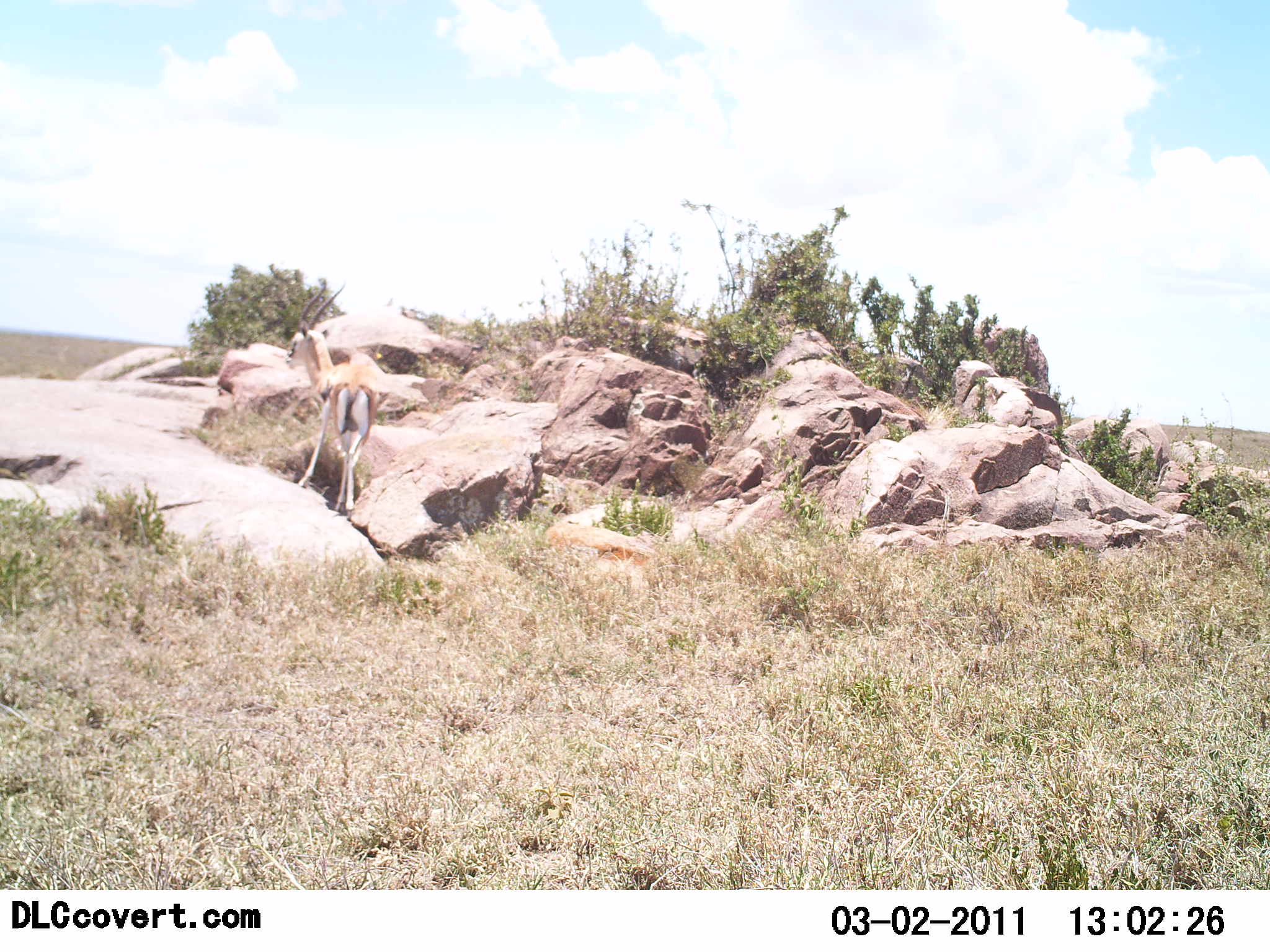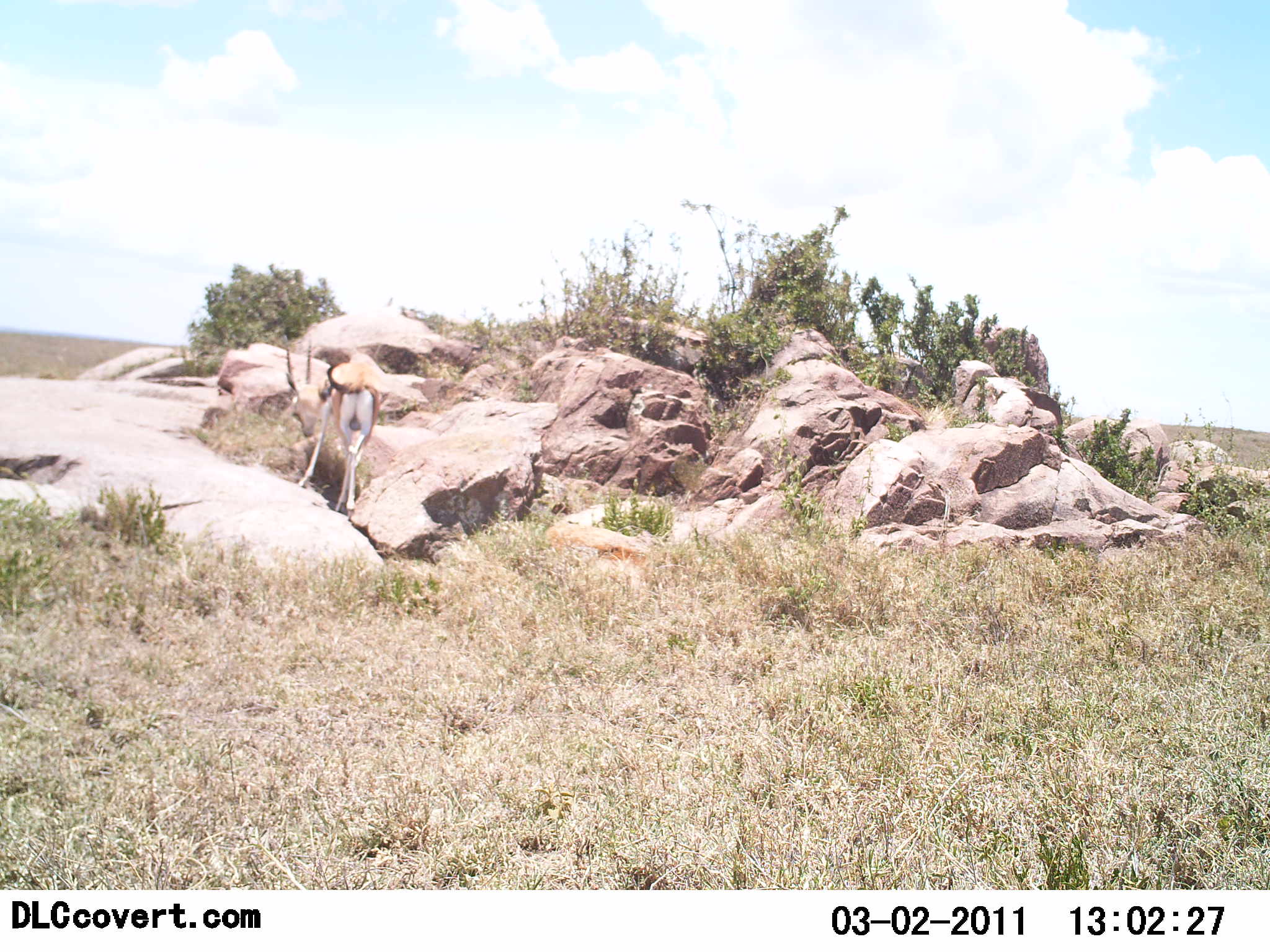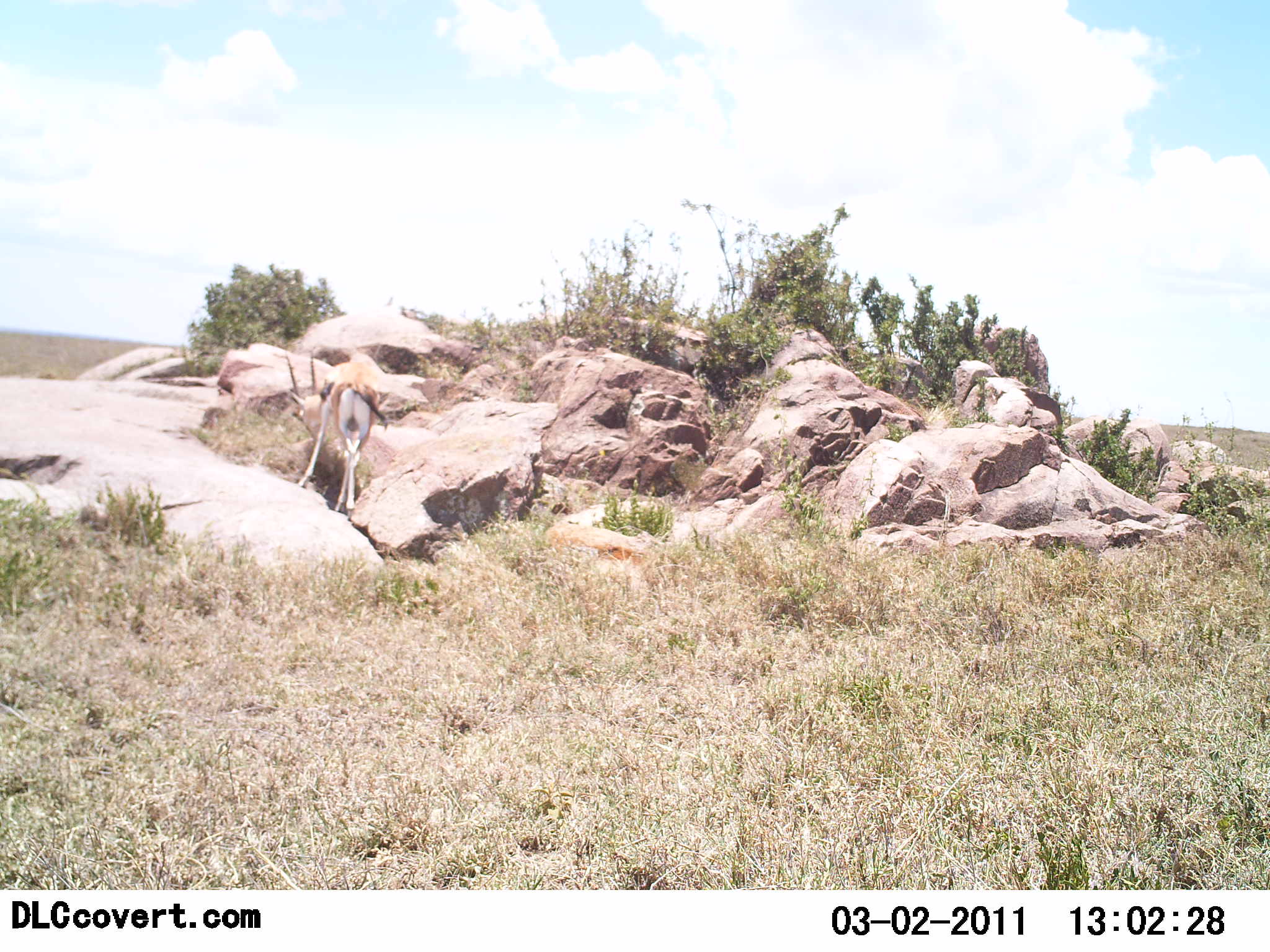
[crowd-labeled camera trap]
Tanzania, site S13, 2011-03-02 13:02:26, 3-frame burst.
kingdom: Animalia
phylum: Chordata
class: Mammalia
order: Artiodactyla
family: Bovidae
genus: Eudorcas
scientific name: Eudorcas thomsonii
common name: thomson's gazelle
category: gazellethomsons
Gazellethomsons (thomson's gazelle) (Eudorcas thomsonii), count 1. Behavior (volunteer vote fractions): standing 58%, resting 0%, moving 8%, interacting 0%. Young present (vote fraction): 0%. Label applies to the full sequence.